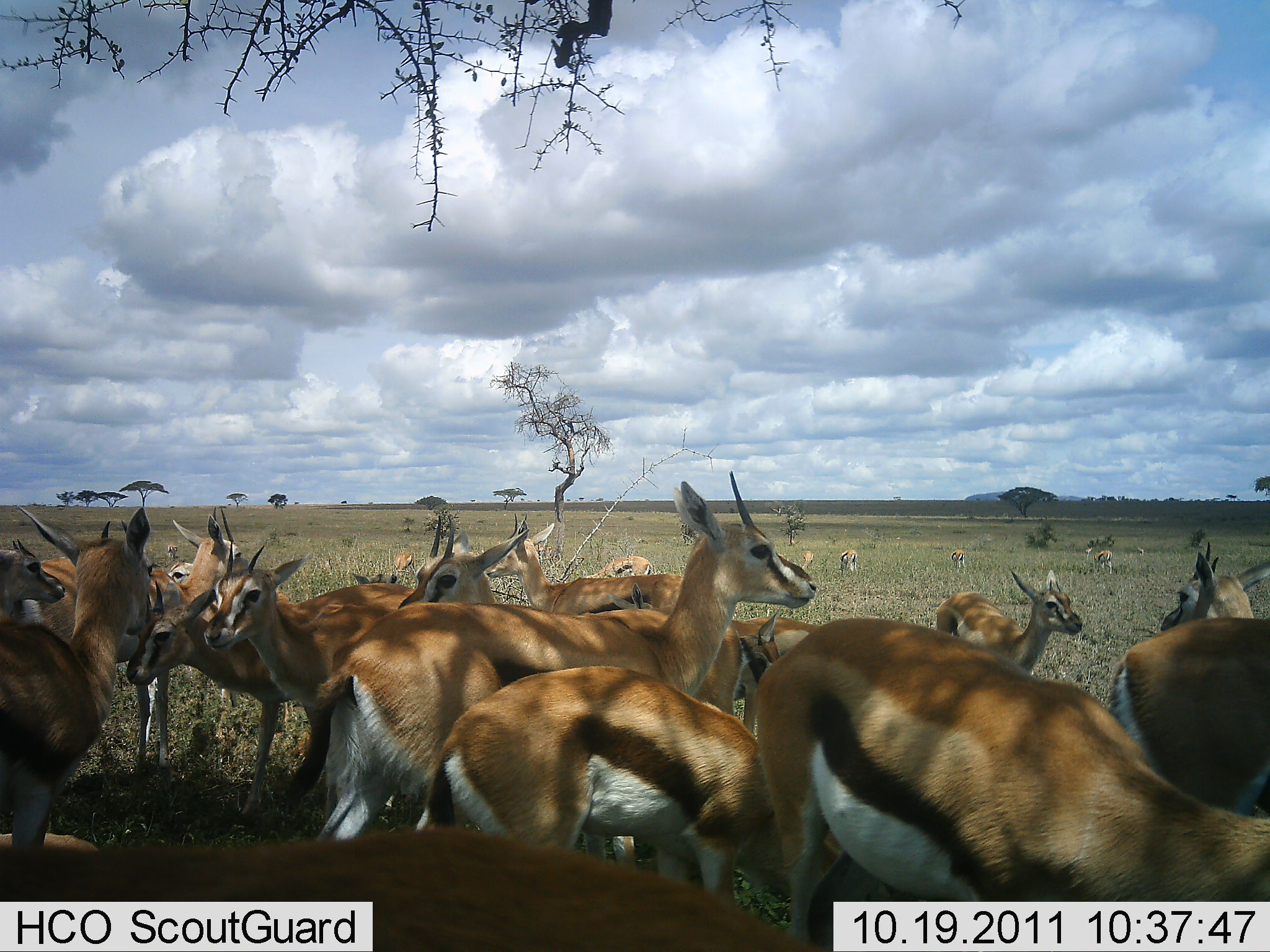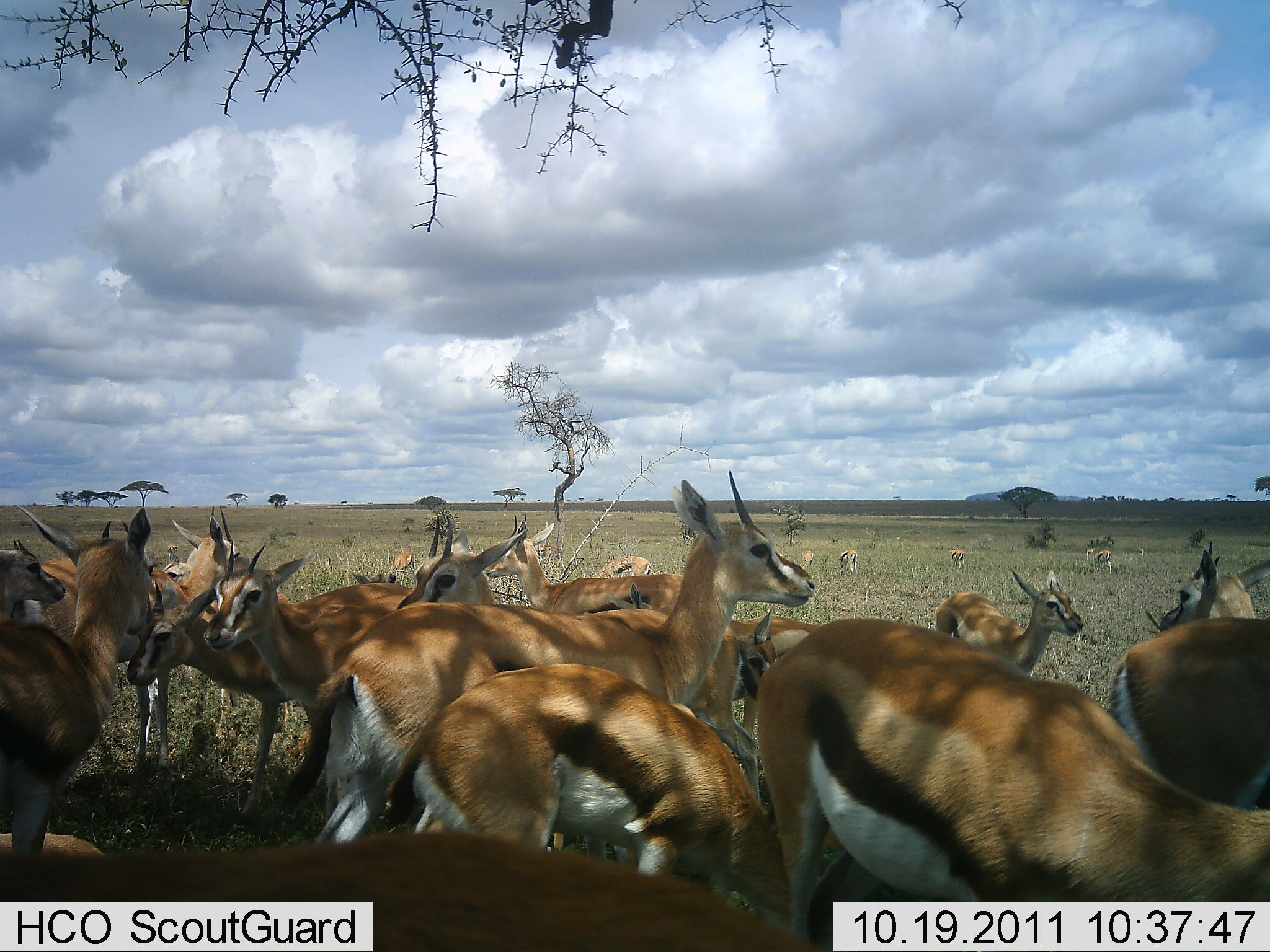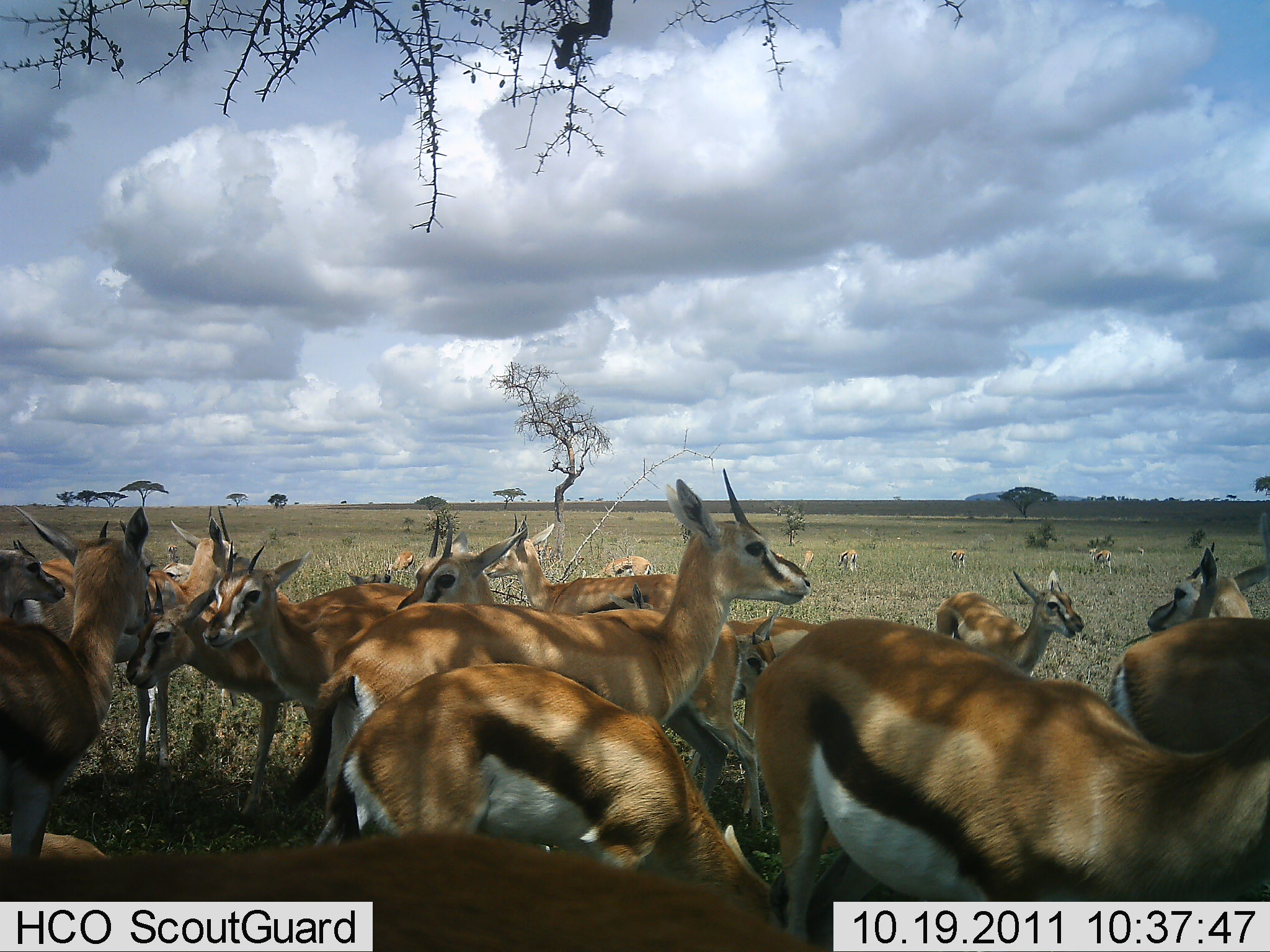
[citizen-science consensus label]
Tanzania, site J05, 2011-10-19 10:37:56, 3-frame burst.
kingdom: Animalia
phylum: Chordata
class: Mammalia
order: Artiodactyla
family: Bovidae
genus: Eudorcas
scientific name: Eudorcas thomsonii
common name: thomson's gazelle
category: gazellethomsons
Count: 11-50.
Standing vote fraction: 75%.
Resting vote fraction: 42%.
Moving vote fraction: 25%.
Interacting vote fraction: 33%.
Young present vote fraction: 8%.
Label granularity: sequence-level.